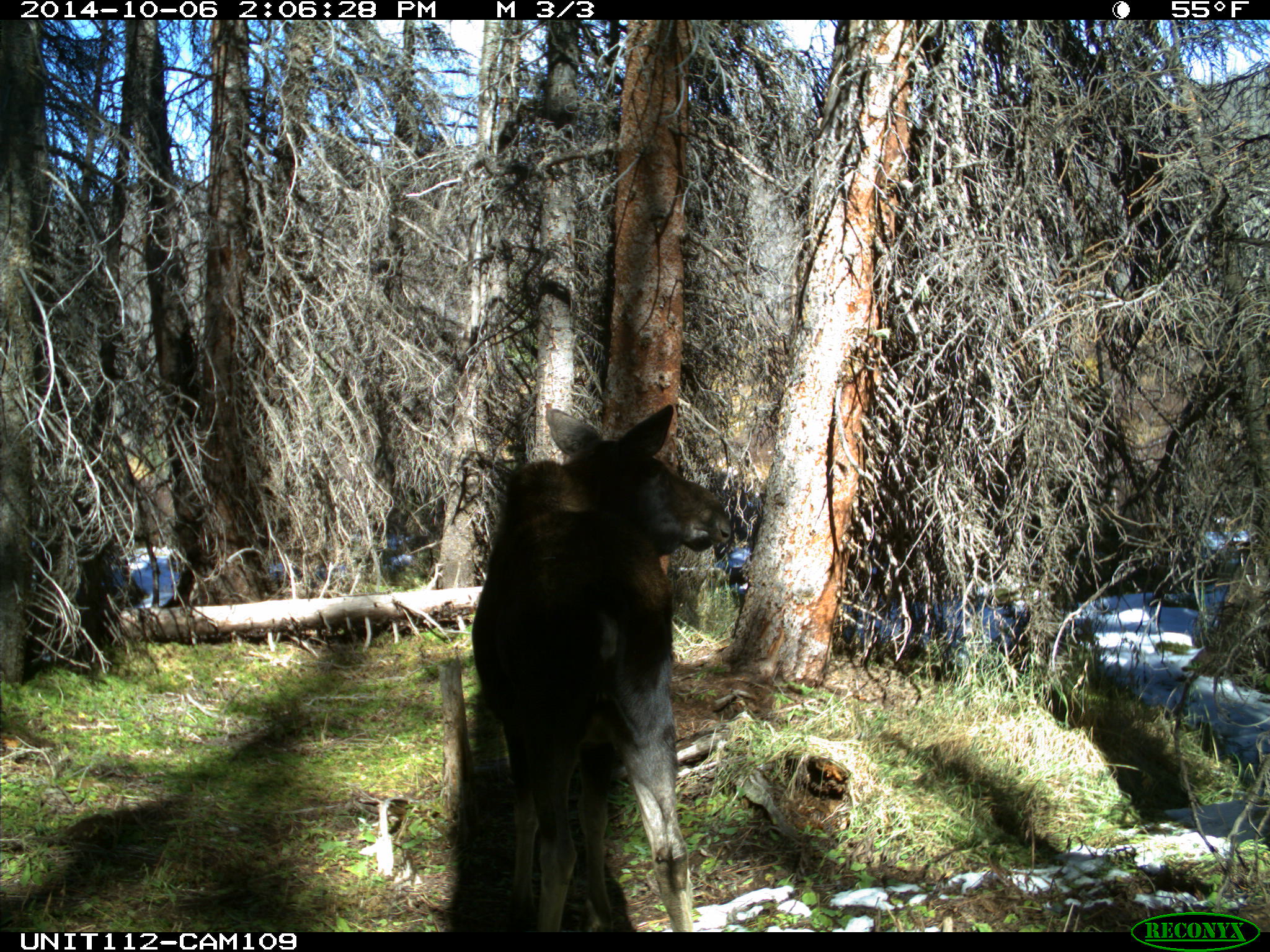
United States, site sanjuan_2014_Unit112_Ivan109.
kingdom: Animalia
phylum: Chordata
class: Mammalia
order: Artiodactyla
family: Cervidae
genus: Alces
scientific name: Alces alces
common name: moose